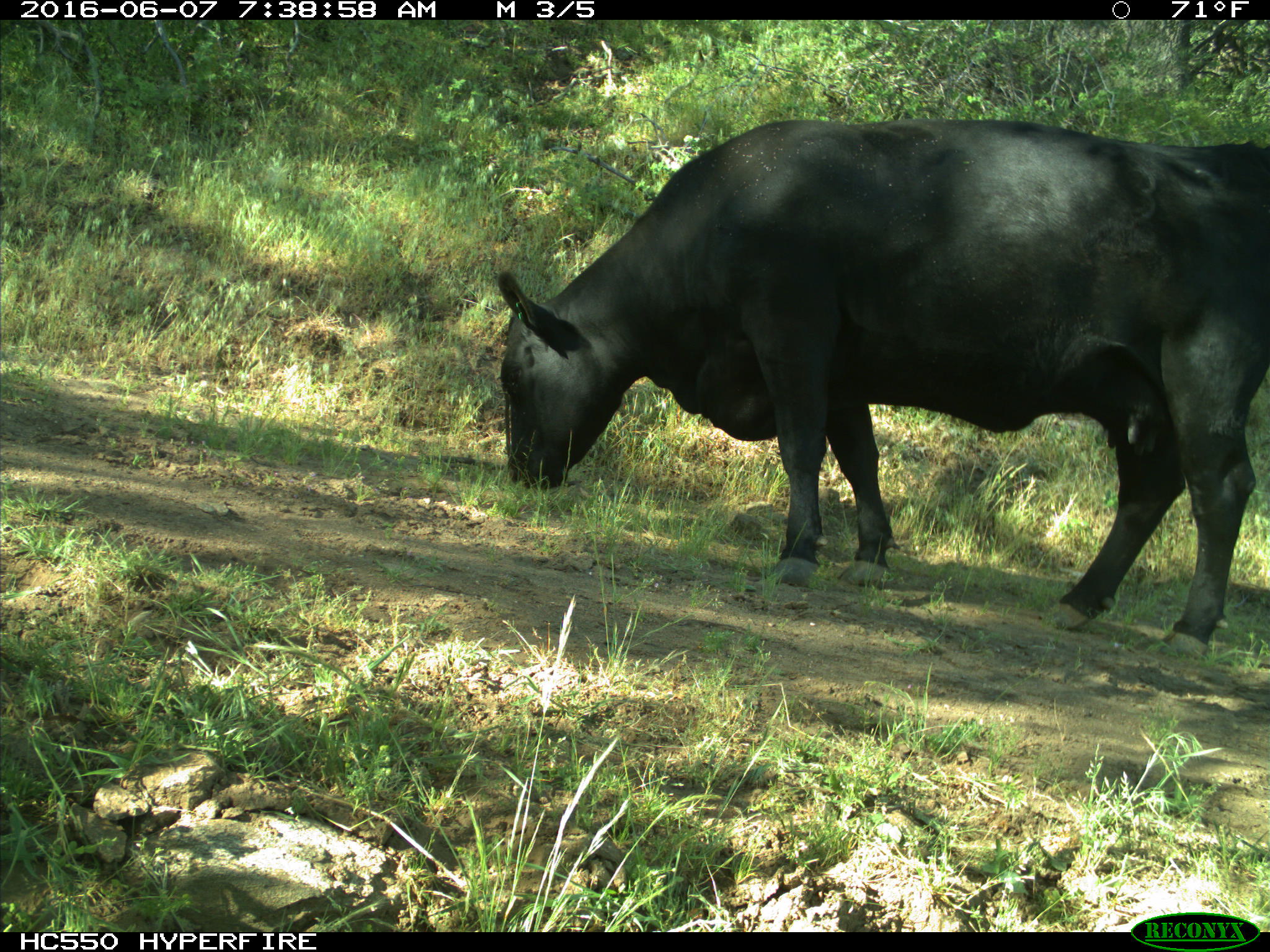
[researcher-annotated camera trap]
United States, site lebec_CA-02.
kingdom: Animalia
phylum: Chordata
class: Mammalia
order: Artiodactyla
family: Bovidae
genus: Bos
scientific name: Bos taurus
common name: domestic cow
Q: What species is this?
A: Bos taurus (domestic cow).